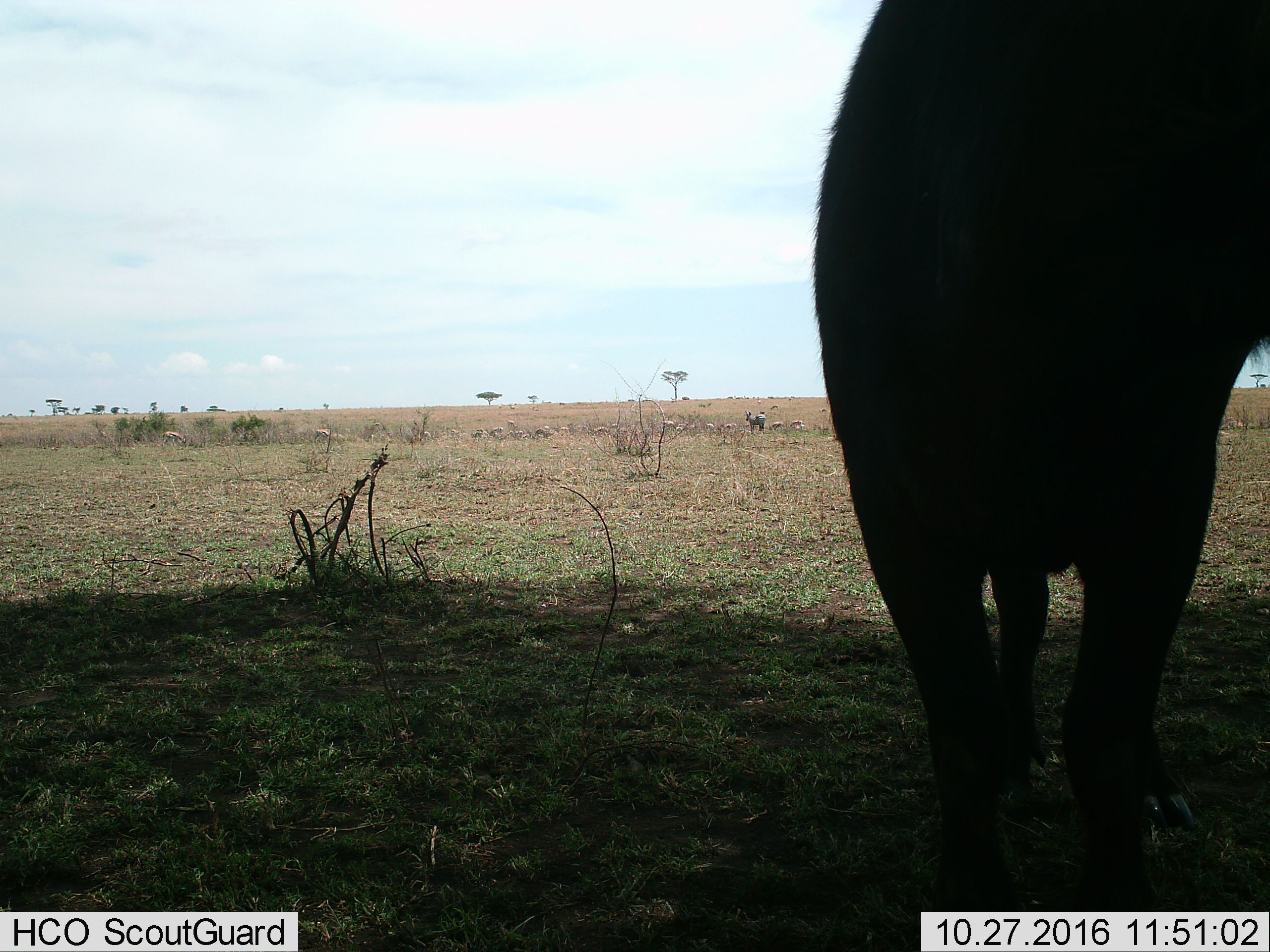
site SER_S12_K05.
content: unidentified animal